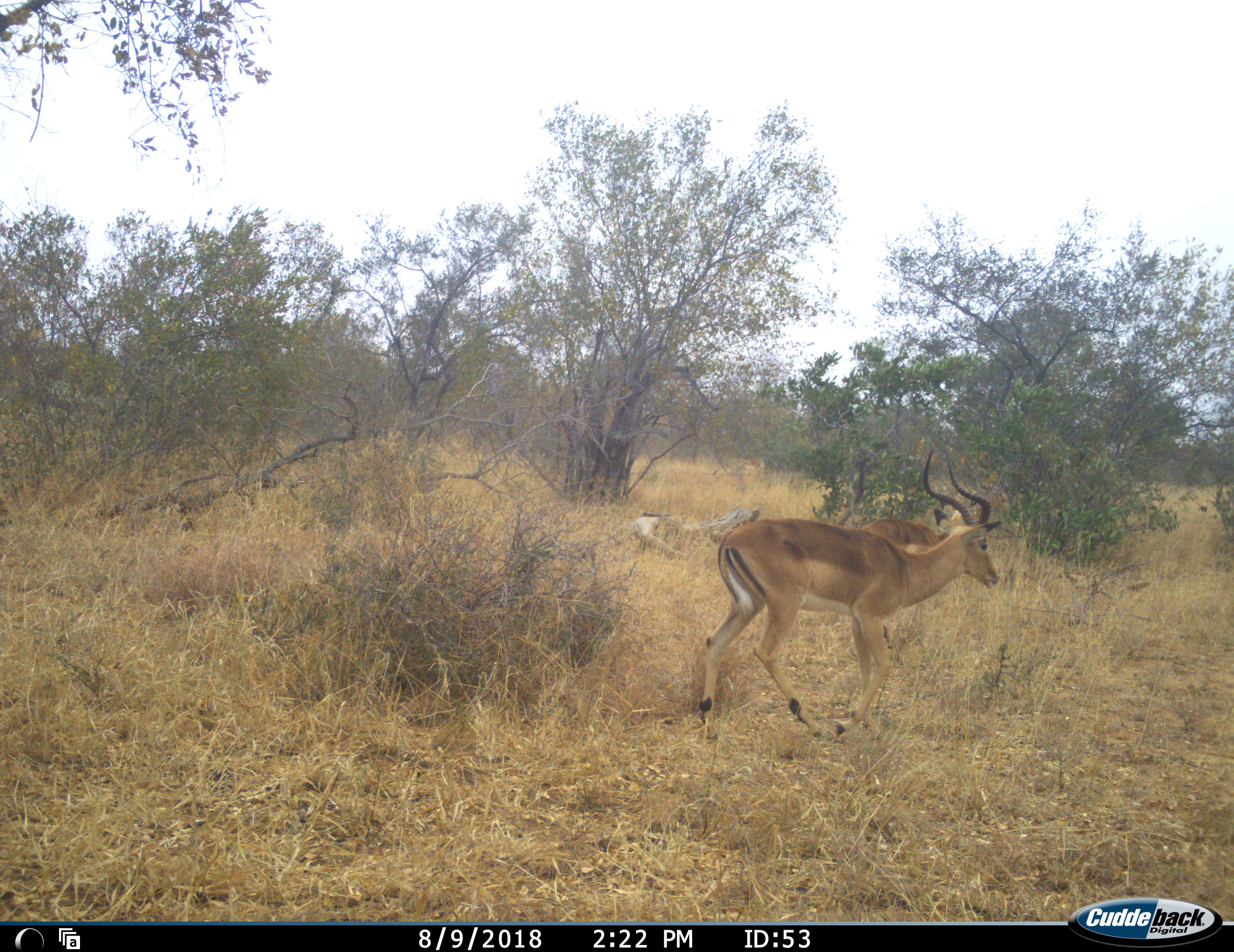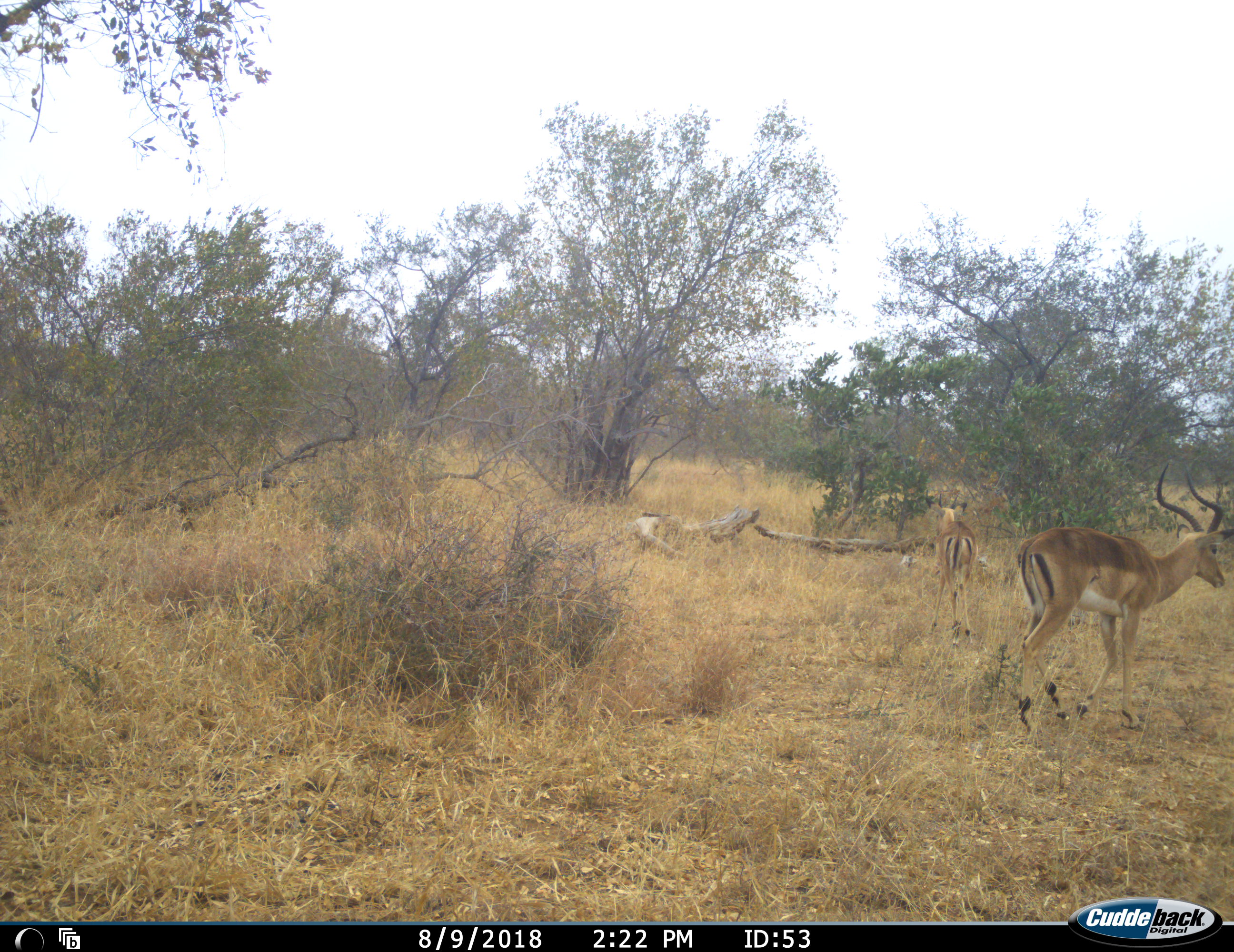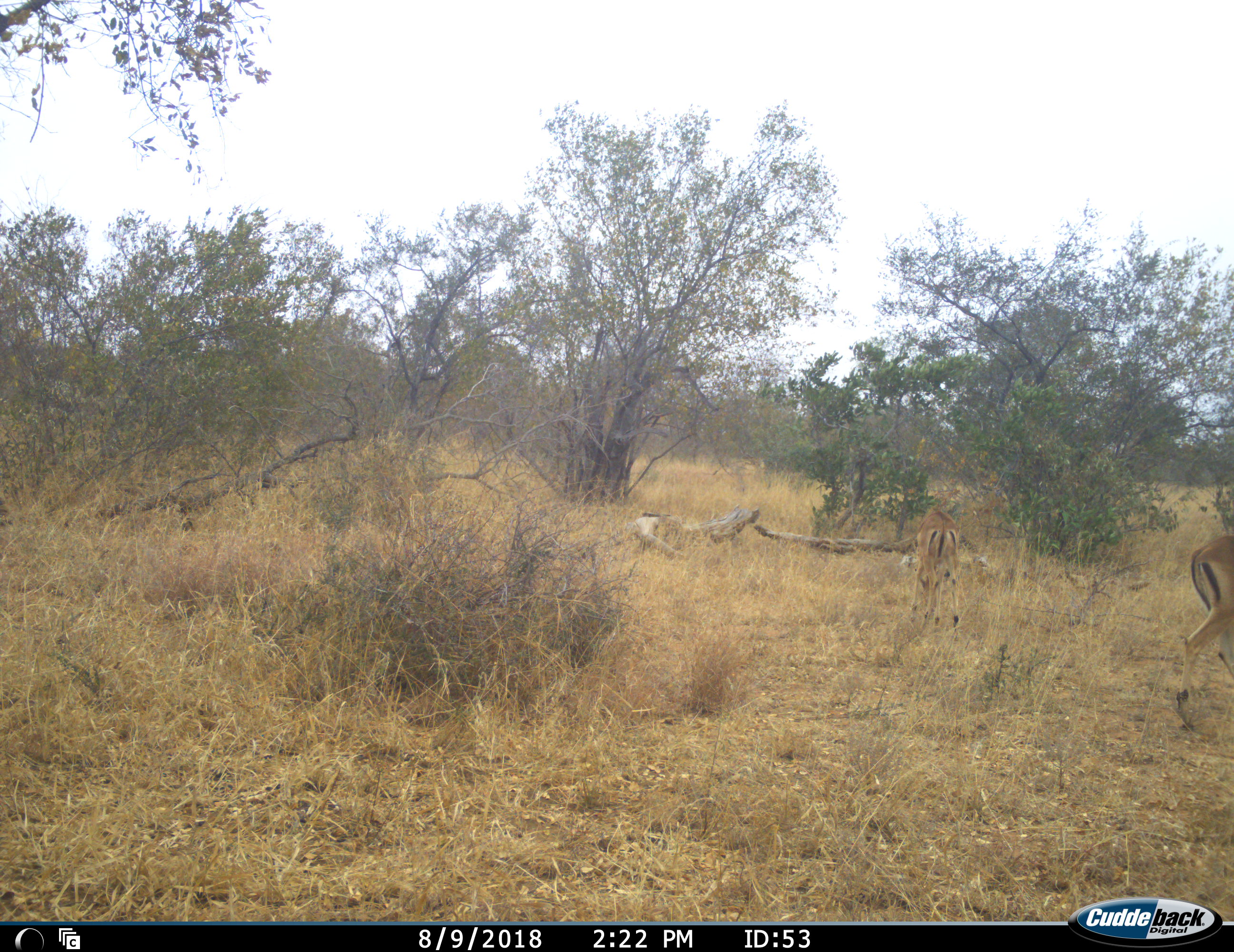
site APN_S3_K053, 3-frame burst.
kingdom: Animalia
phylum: Chordata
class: Mammalia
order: Artiodactyla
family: Bovidae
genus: Aepyceros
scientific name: Aepyceros melampus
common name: impala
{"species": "impala (Aepyceros melampus)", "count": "2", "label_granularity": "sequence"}